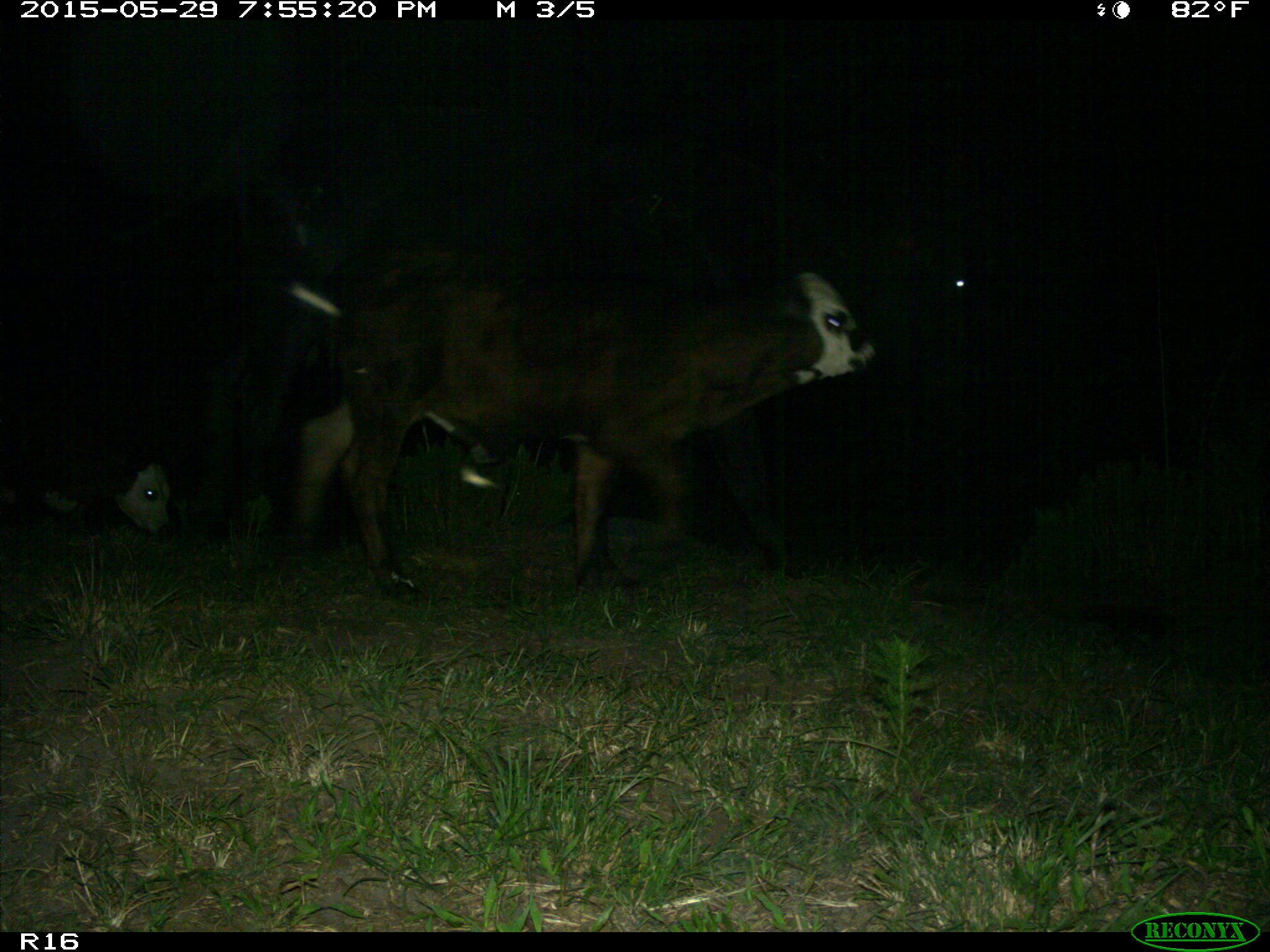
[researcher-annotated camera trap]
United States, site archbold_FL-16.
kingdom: Animalia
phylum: Chordata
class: Mammalia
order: Artiodactyla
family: Bovidae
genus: Bos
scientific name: Bos taurus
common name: domestic cow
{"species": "Bos taurus (domestic cow)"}